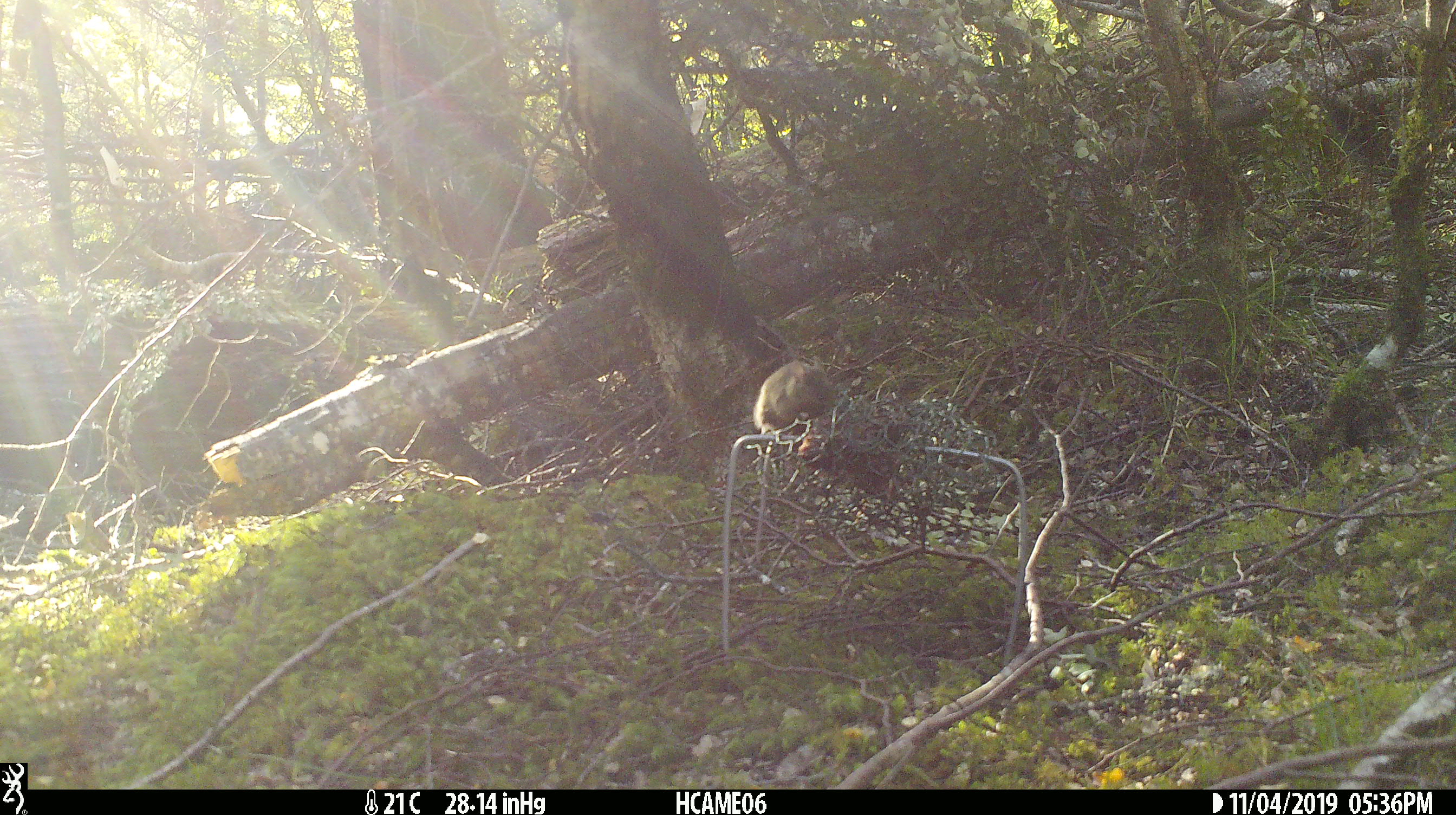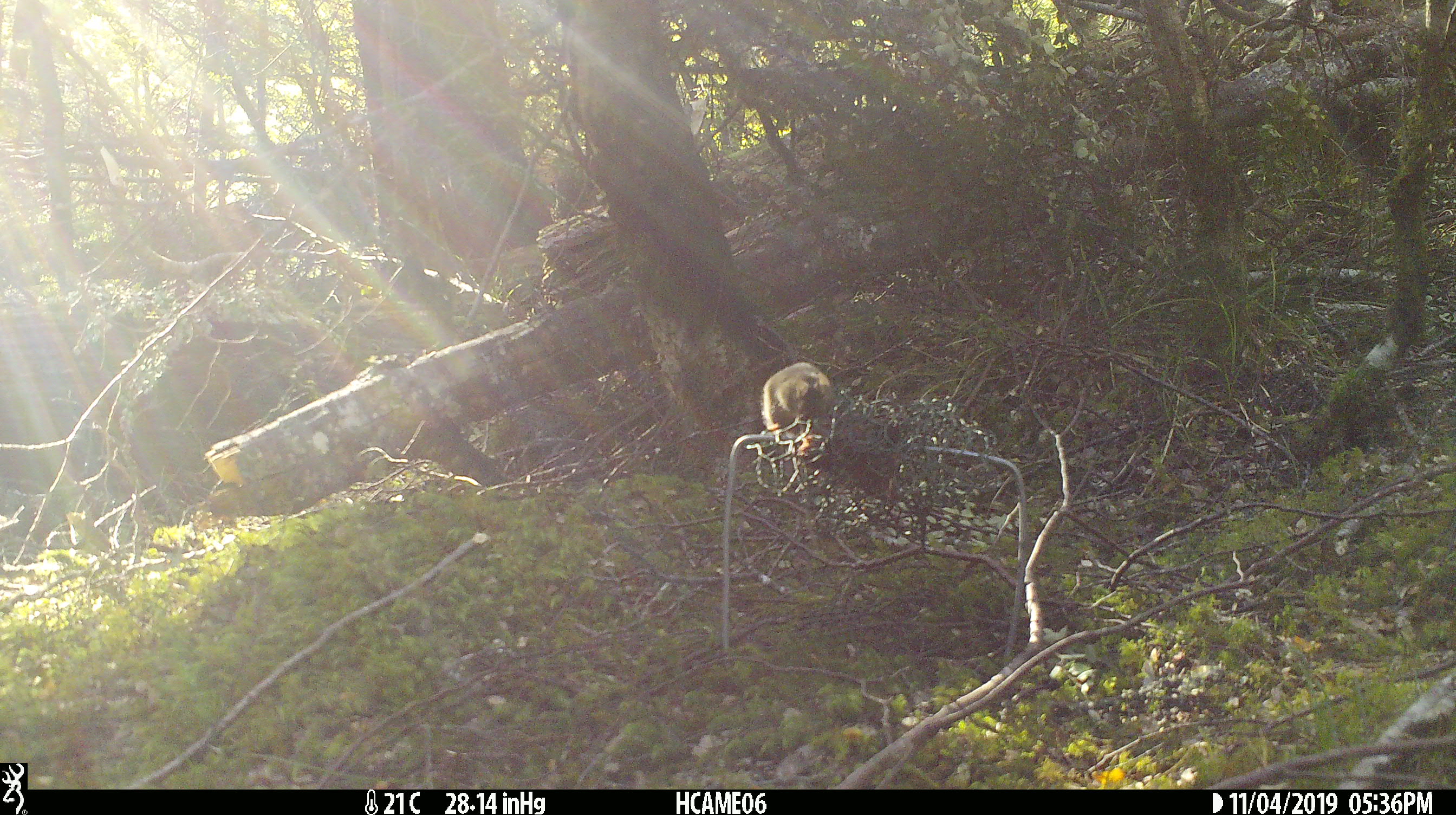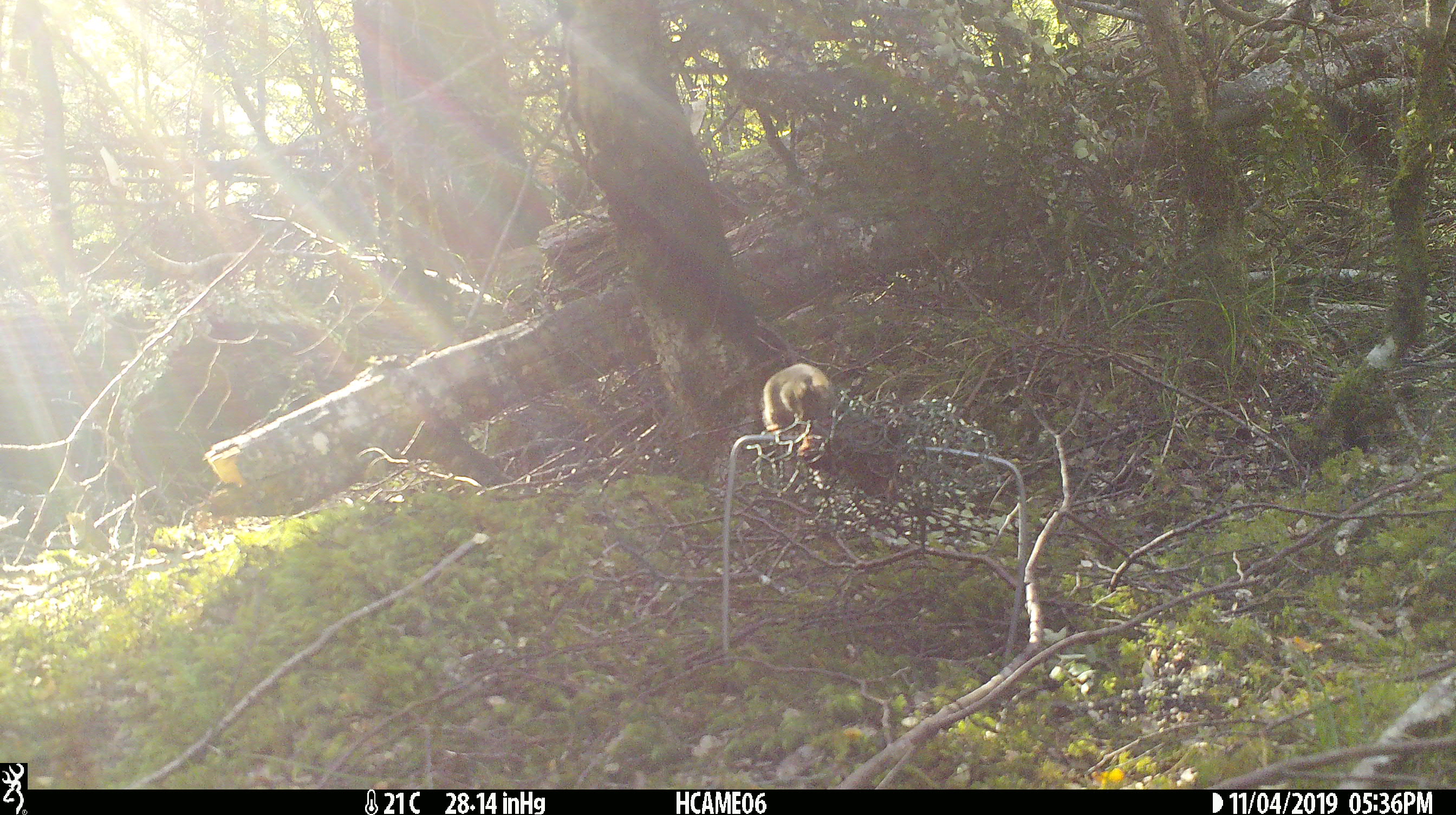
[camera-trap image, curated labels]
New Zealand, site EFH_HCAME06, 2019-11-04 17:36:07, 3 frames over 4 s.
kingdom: Animalia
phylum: Chordata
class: Mammalia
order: Rodentia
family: Muridae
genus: Mus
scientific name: Mus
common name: mouse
Mouse (Mus).